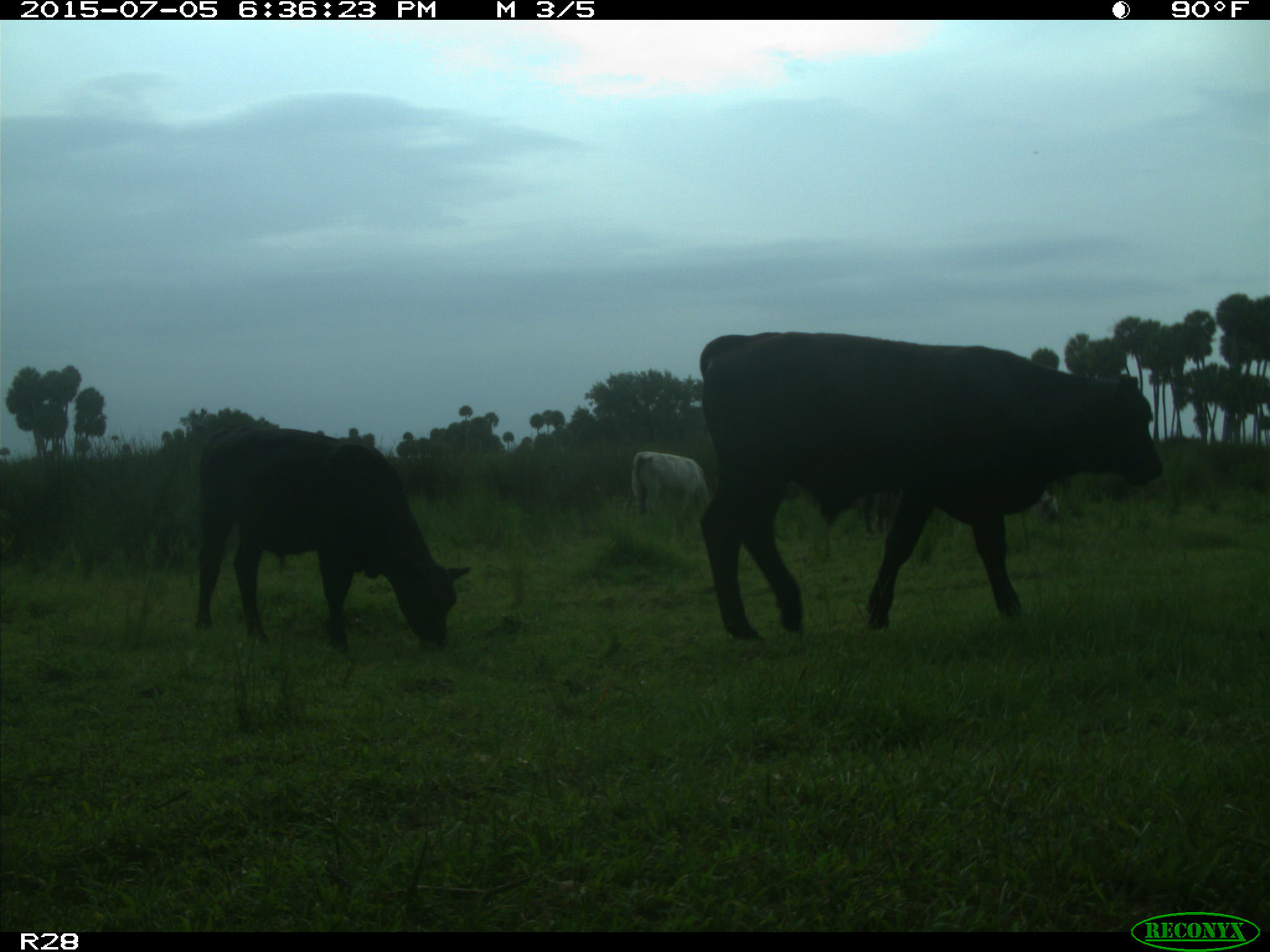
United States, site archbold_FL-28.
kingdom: Animalia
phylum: Chordata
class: Mammalia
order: Artiodactyla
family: Bovidae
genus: Bos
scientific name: Bos taurus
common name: domestic cow